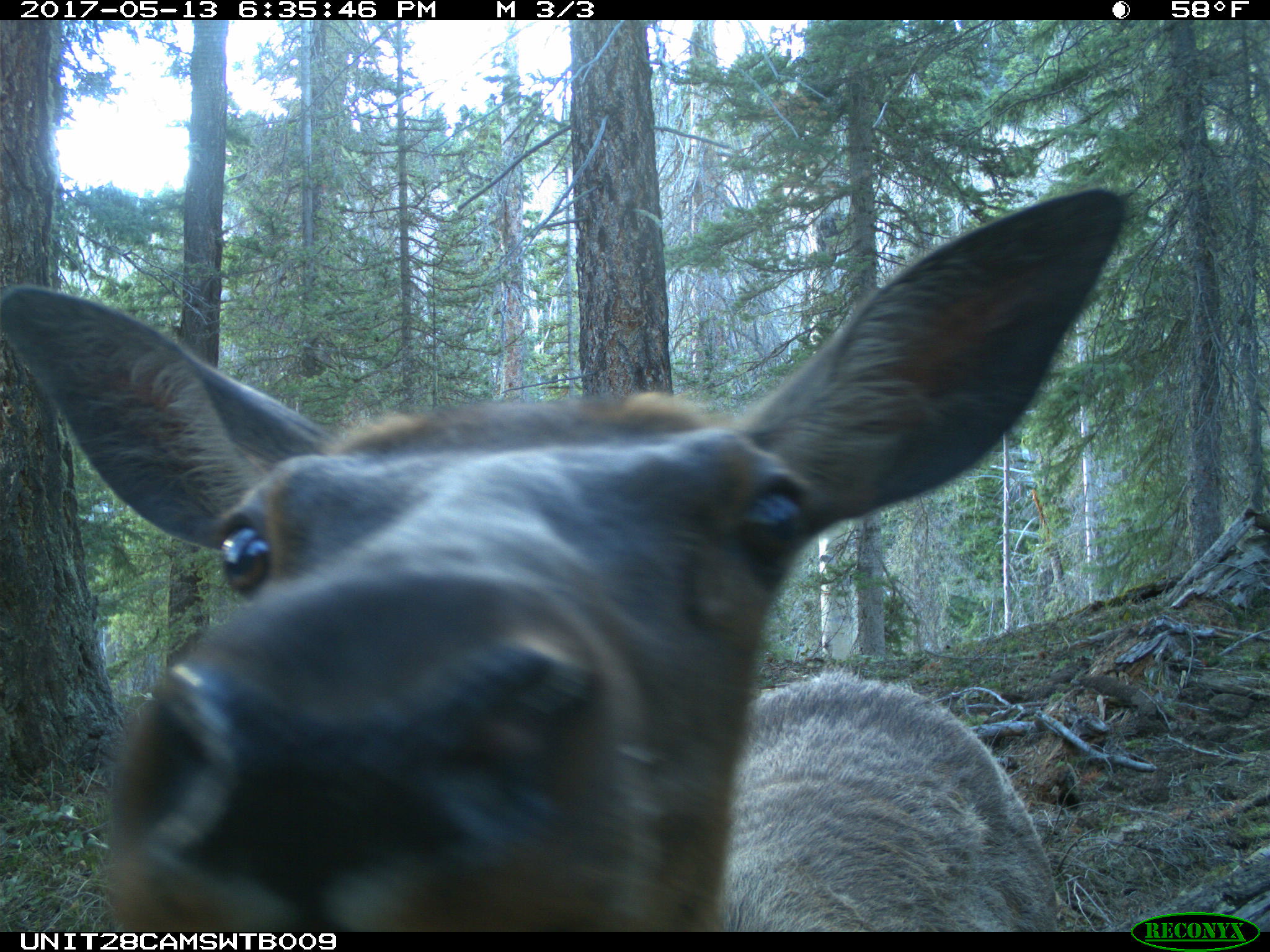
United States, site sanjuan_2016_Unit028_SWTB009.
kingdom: Animalia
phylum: Chordata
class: Mammalia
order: Artiodactyla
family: Cervidae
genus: Cervus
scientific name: Cervus elaphus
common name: red deer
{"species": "Cervus elaphus (red deer)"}